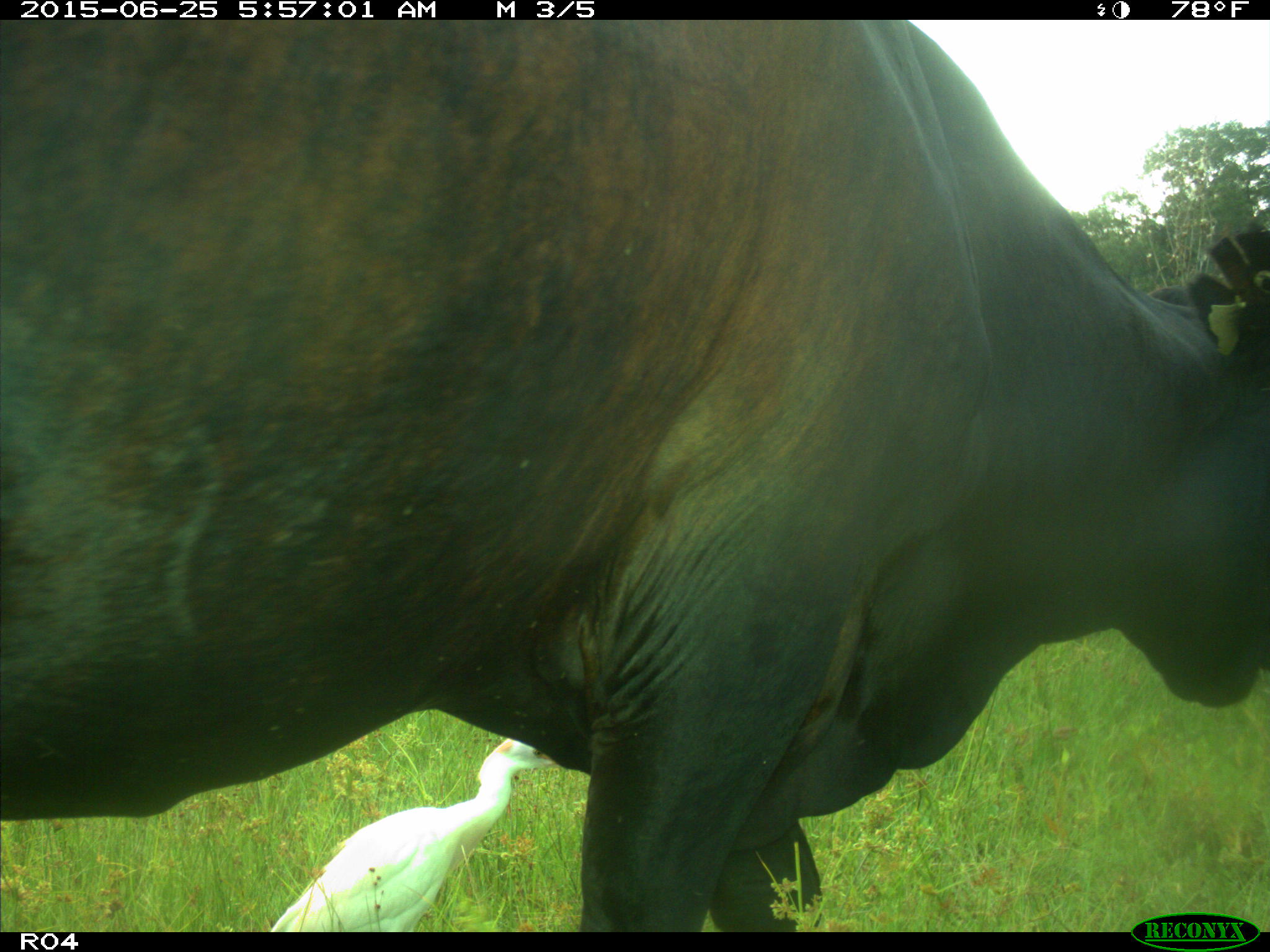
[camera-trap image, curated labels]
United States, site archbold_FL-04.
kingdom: Animalia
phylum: Chordata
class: Mammalia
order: Artiodactyla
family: Bovidae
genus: Bos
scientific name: Bos taurus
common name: domestic cow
Bos taurus (domestic cow).